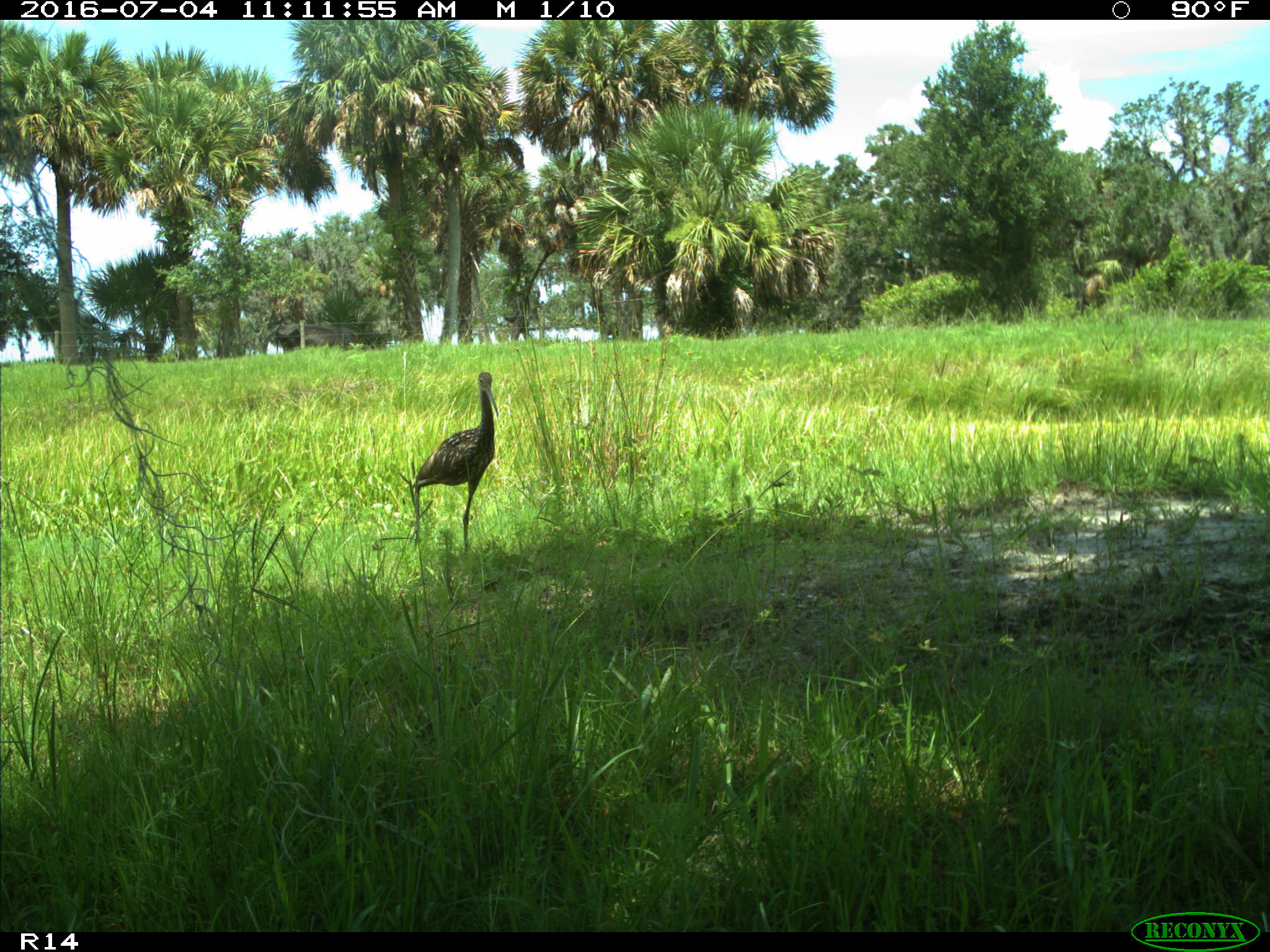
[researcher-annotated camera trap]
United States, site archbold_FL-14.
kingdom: Animalia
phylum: Chordata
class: Aves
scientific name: Aves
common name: birds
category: unidentified bird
Unidentified bird (birds) (Aves).